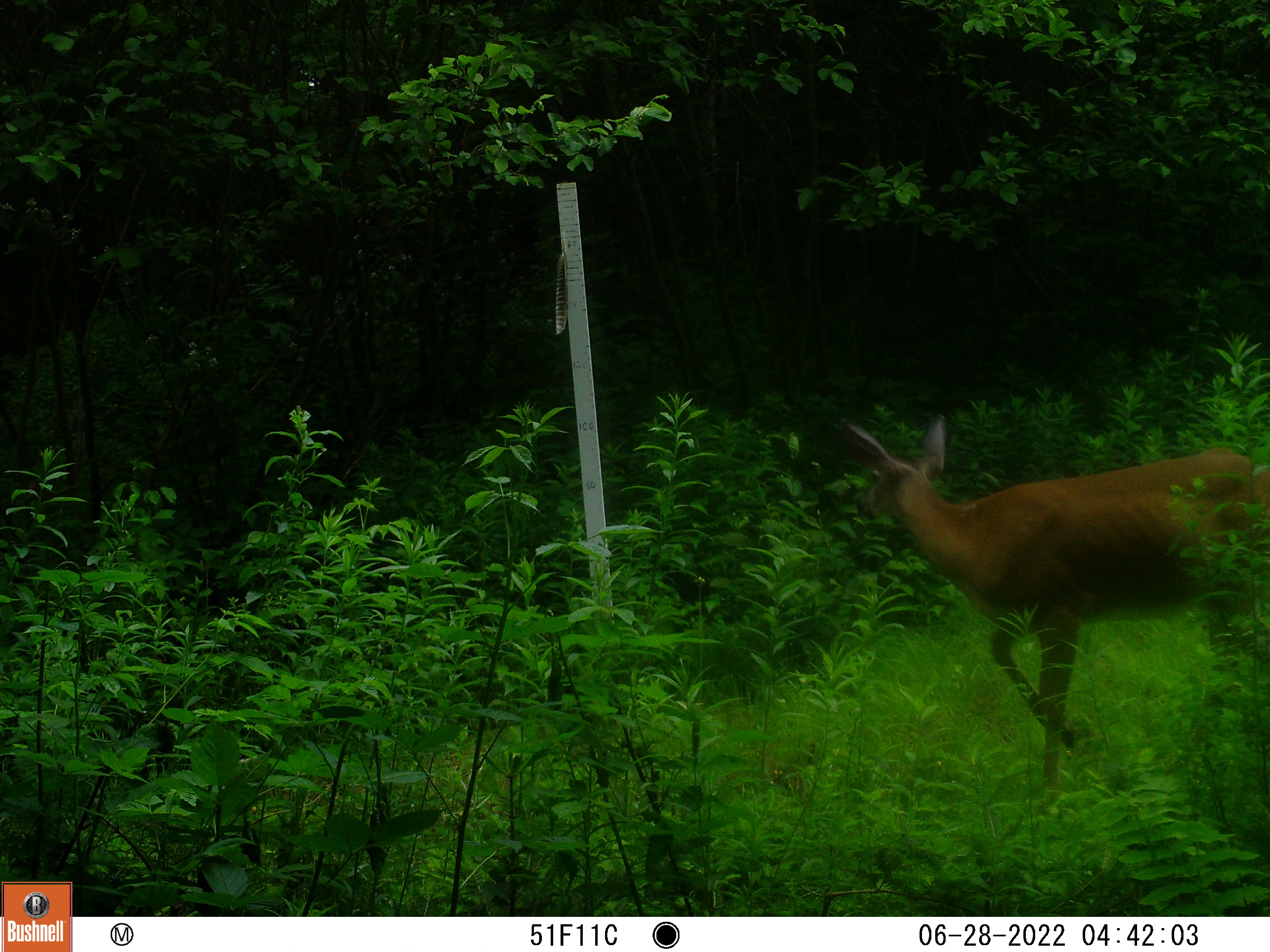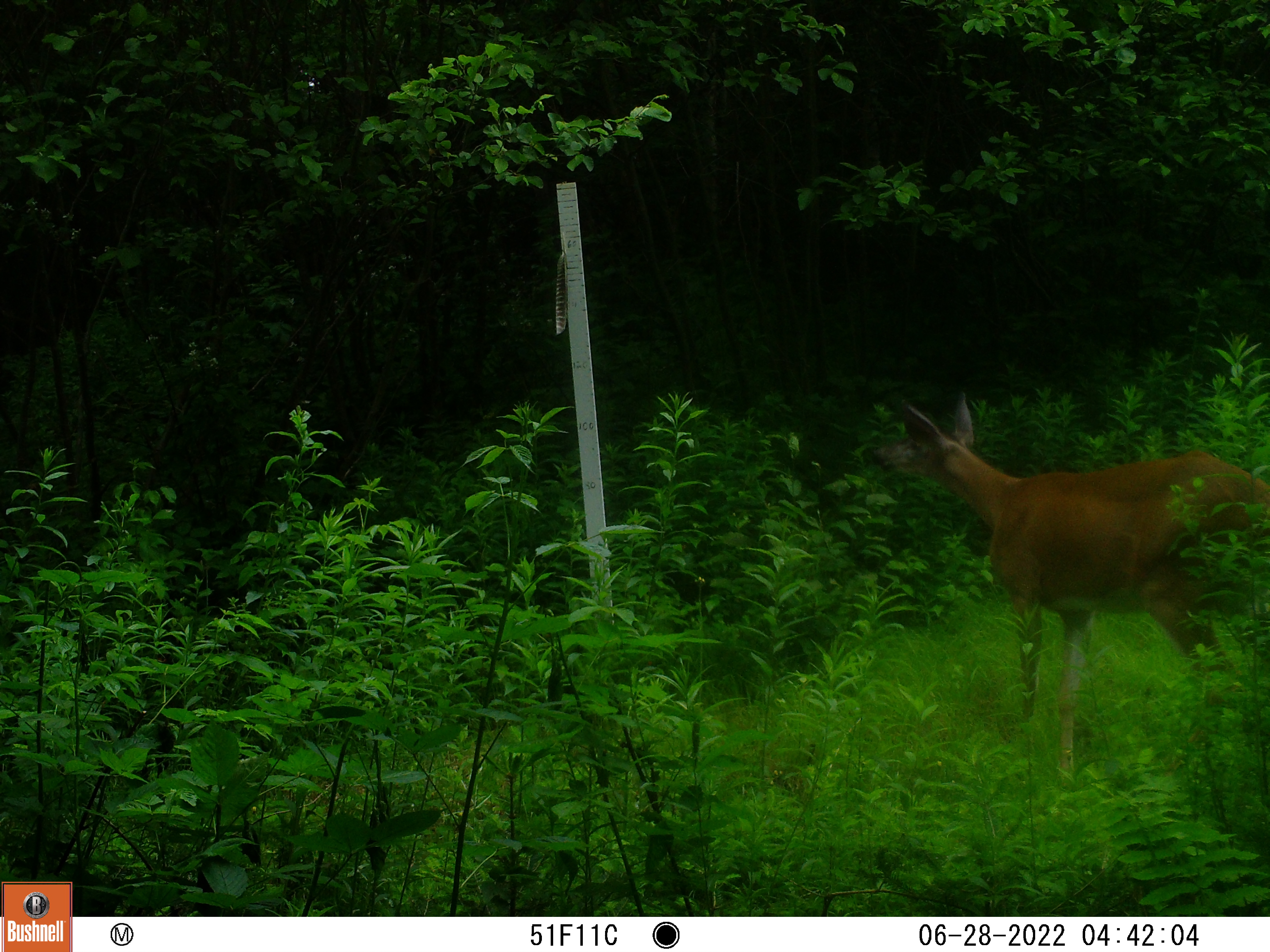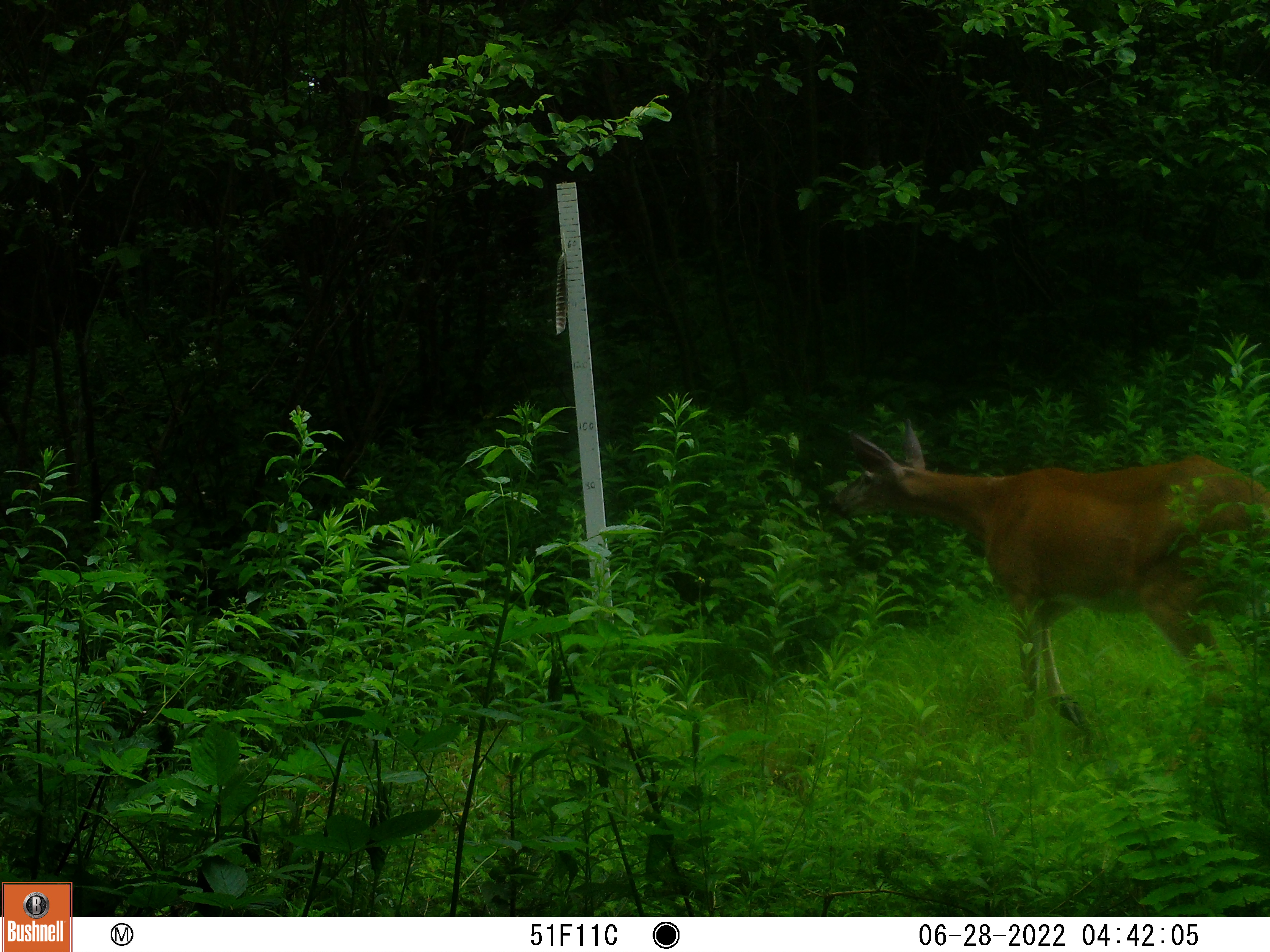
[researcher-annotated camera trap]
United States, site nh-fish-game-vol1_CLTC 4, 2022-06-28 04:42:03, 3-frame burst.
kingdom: Animalia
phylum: Chordata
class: Mammalia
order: Artiodactyla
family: Cervidae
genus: Odocoileus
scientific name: Odocoileus virginianus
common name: white-tailed deer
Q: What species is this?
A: White-tailed deer (Odocoileus virginianus).